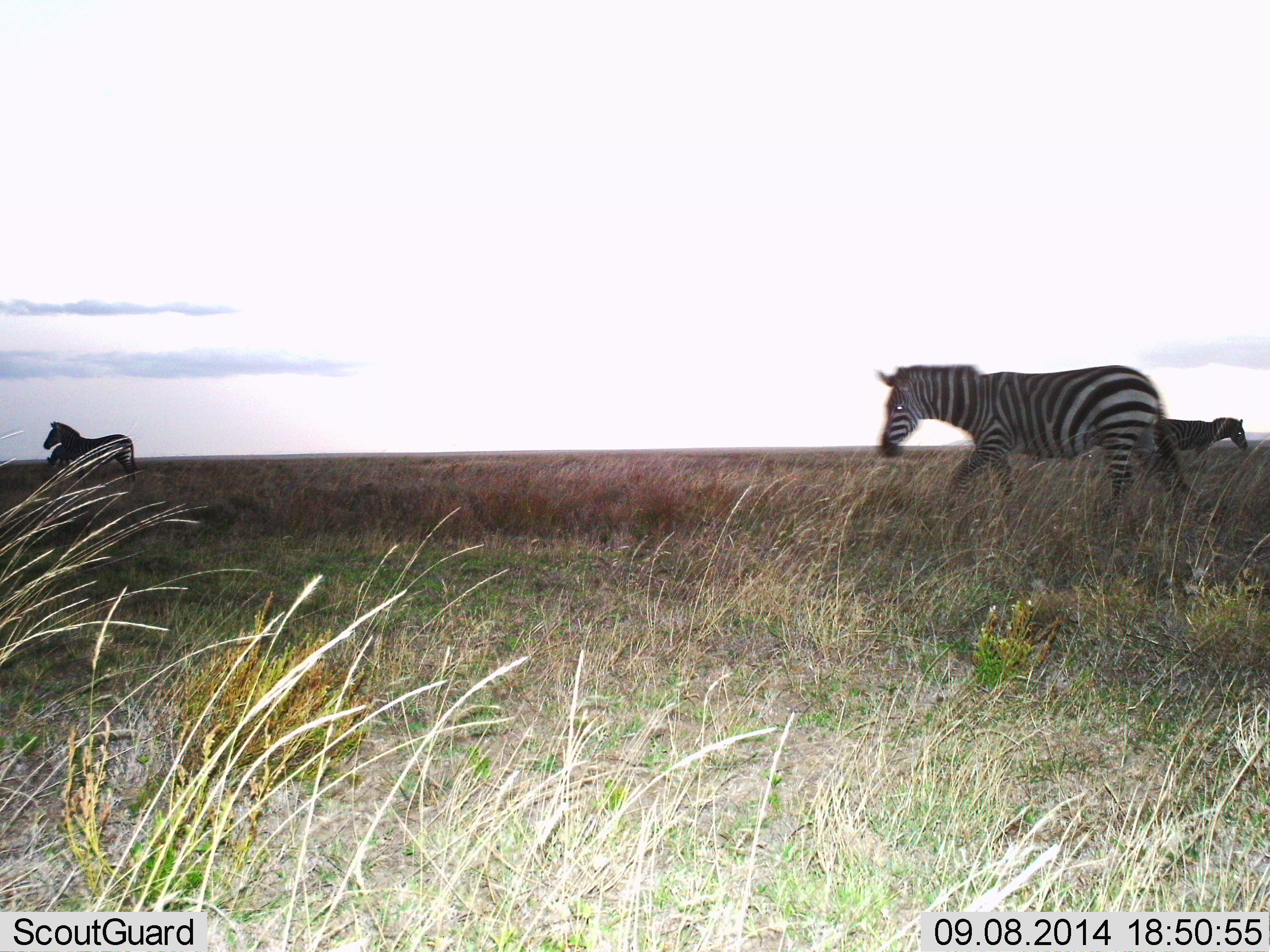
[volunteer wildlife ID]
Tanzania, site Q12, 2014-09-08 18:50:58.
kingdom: Animalia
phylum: Chordata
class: Mammalia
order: Perissodactyla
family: Equidae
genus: Equus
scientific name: Equus quagga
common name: plains zebra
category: zebra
Zebra (plains zebra) (Equus quagga), count 3. Behavior (volunteer vote fractions): standing 40%, resting 0%, moving 90%, interacting 0%. Young present (vote fraction): 0%. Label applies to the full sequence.